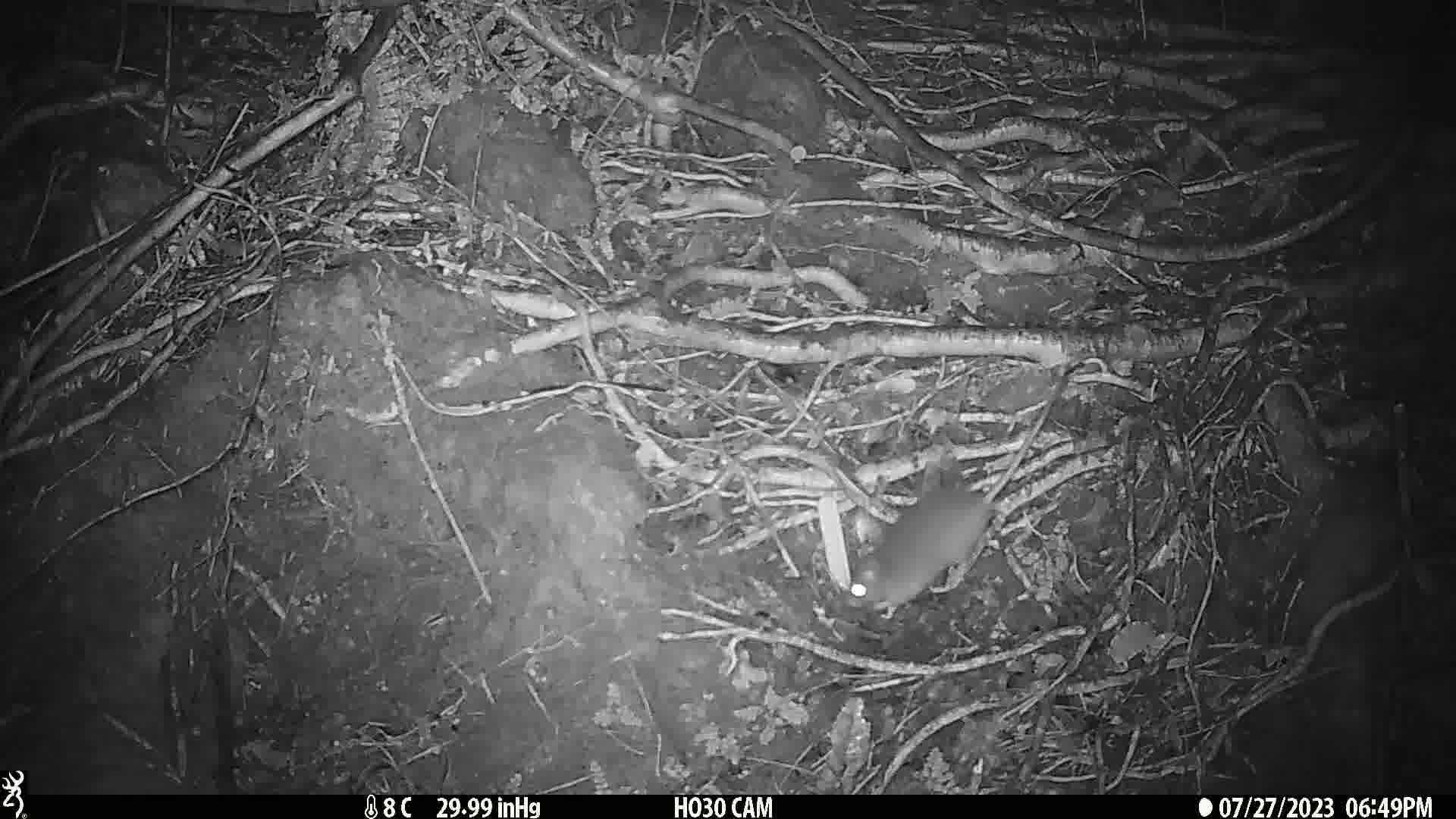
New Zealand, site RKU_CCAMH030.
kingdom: Animalia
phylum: Chordata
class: Mammalia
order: Rodentia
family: Muridae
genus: Rattus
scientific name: Rattus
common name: rat